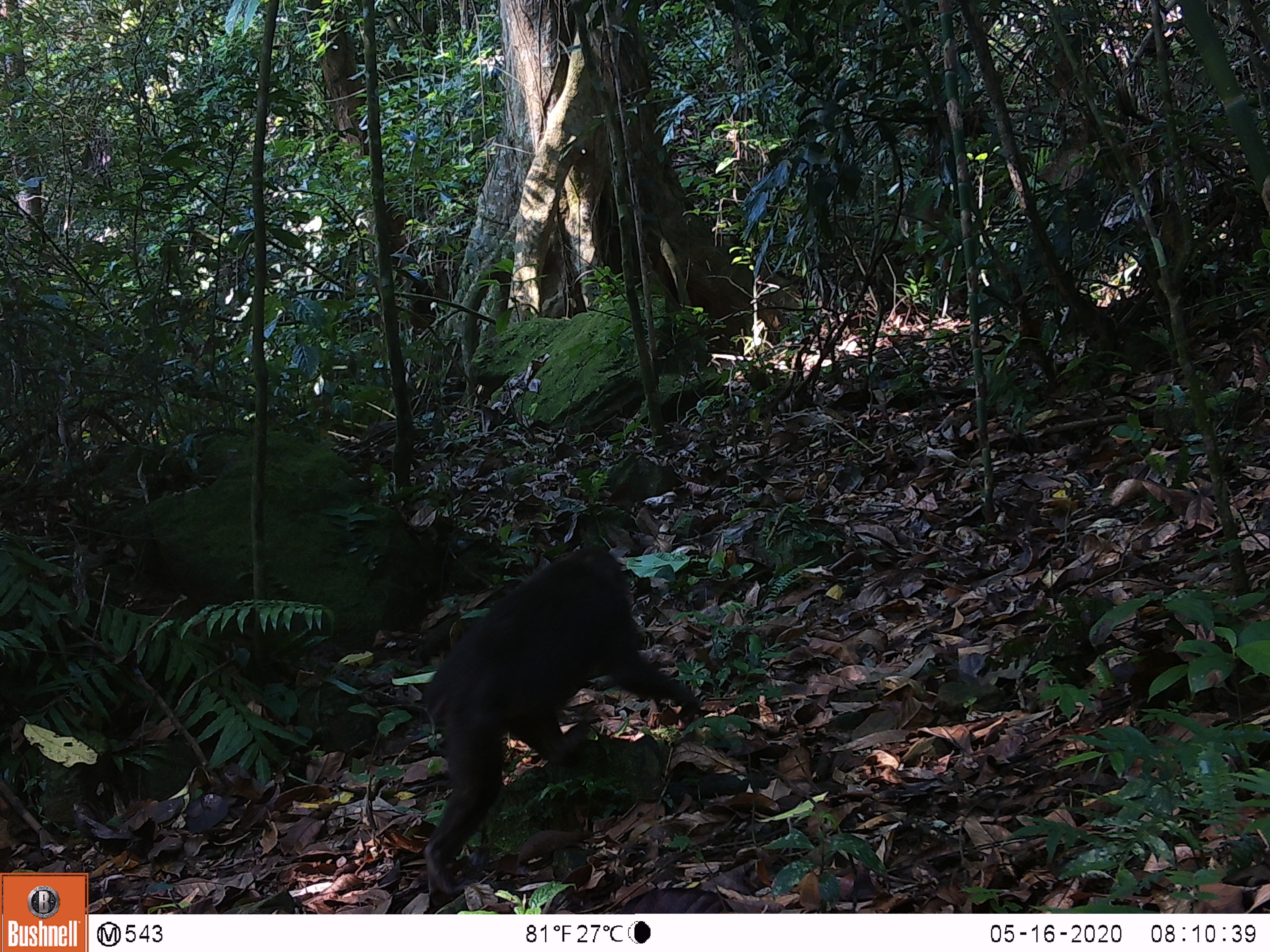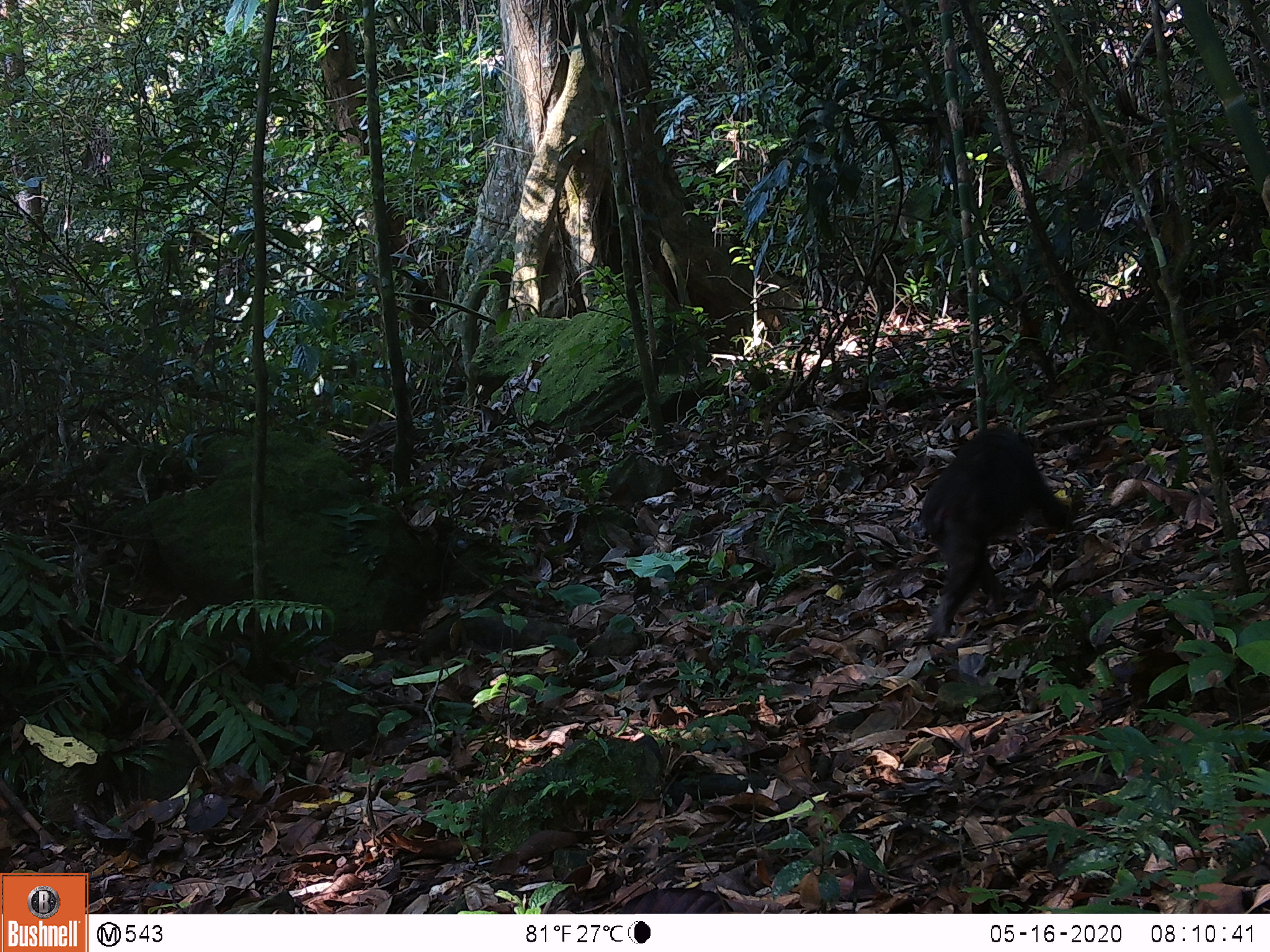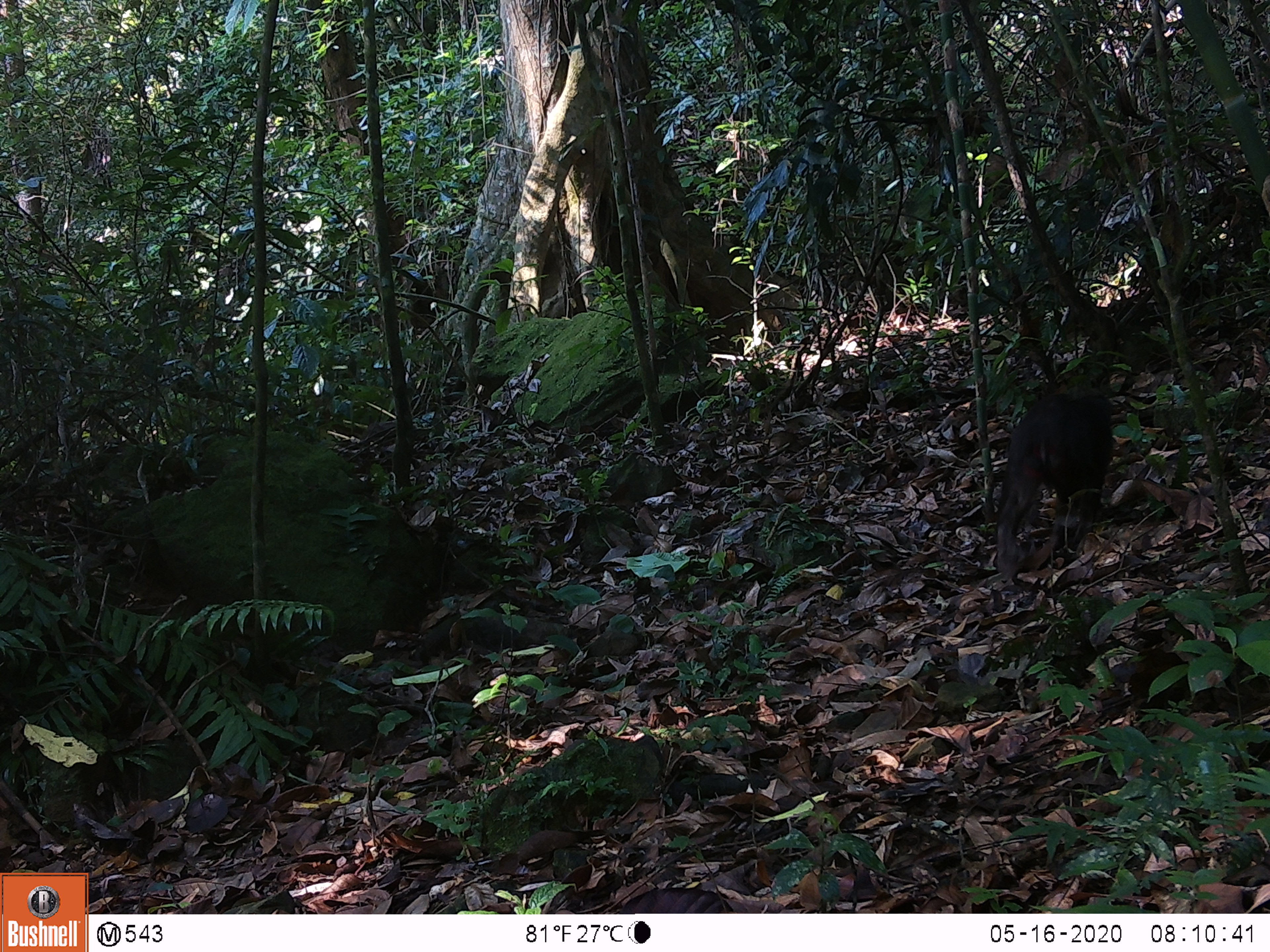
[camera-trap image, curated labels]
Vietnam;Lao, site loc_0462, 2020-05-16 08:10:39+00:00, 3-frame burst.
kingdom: Animalia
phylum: Chordata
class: Mammalia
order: Primates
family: Cercopithecidae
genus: Macaca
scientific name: Macaca arctoides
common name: stump-tailed macaque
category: stump tailed macaque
Stump tailed macaque (stump-tailed macaque) (Macaca arctoides). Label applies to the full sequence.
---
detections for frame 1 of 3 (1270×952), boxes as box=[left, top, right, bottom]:
stump tailed macaque: box=[418, 545, 702, 908]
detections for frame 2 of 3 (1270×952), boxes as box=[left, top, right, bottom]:
stump tailed macaque: box=[918, 421, 1074, 643]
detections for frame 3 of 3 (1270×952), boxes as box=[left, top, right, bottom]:
stump tailed macaque: box=[995, 386, 1115, 581]